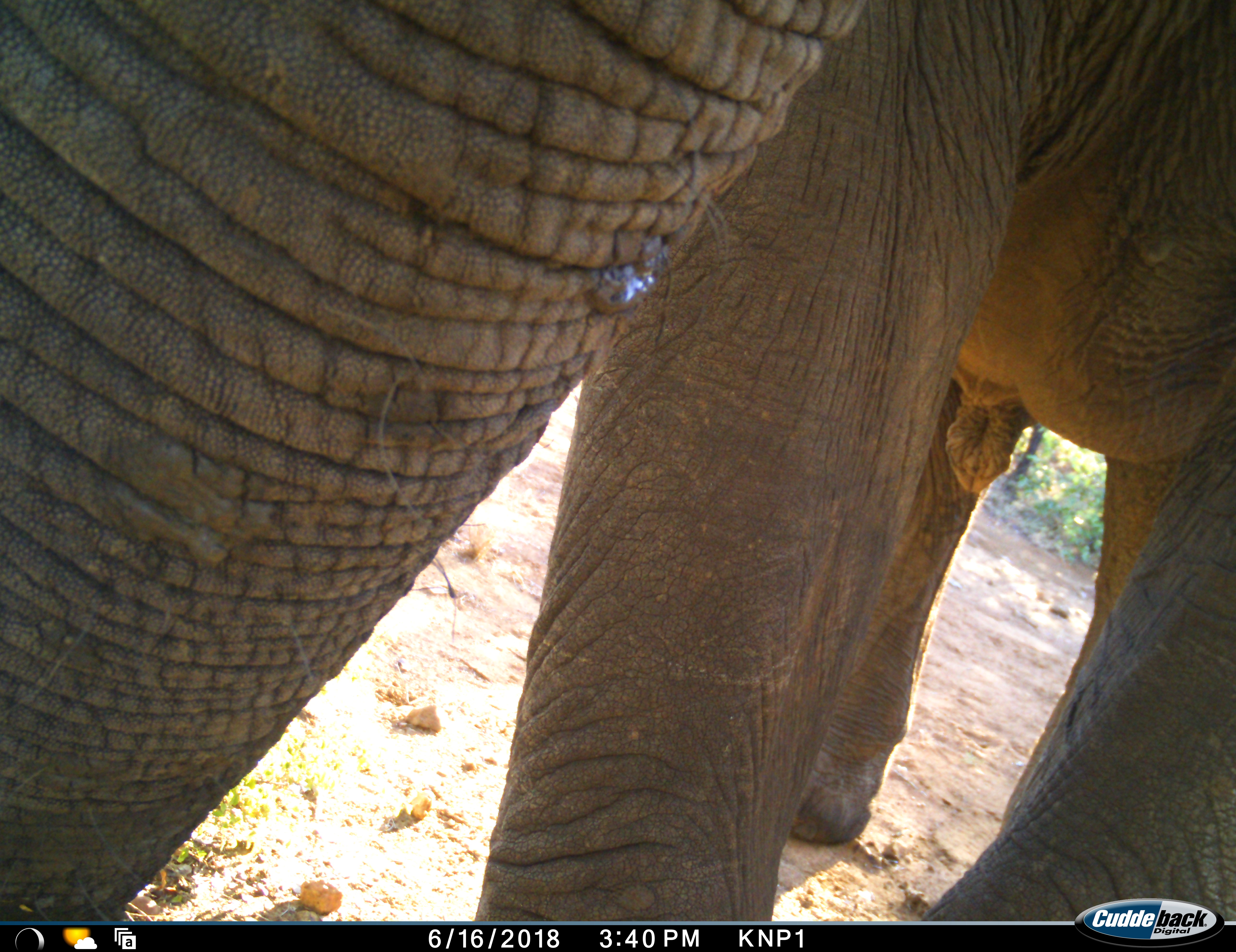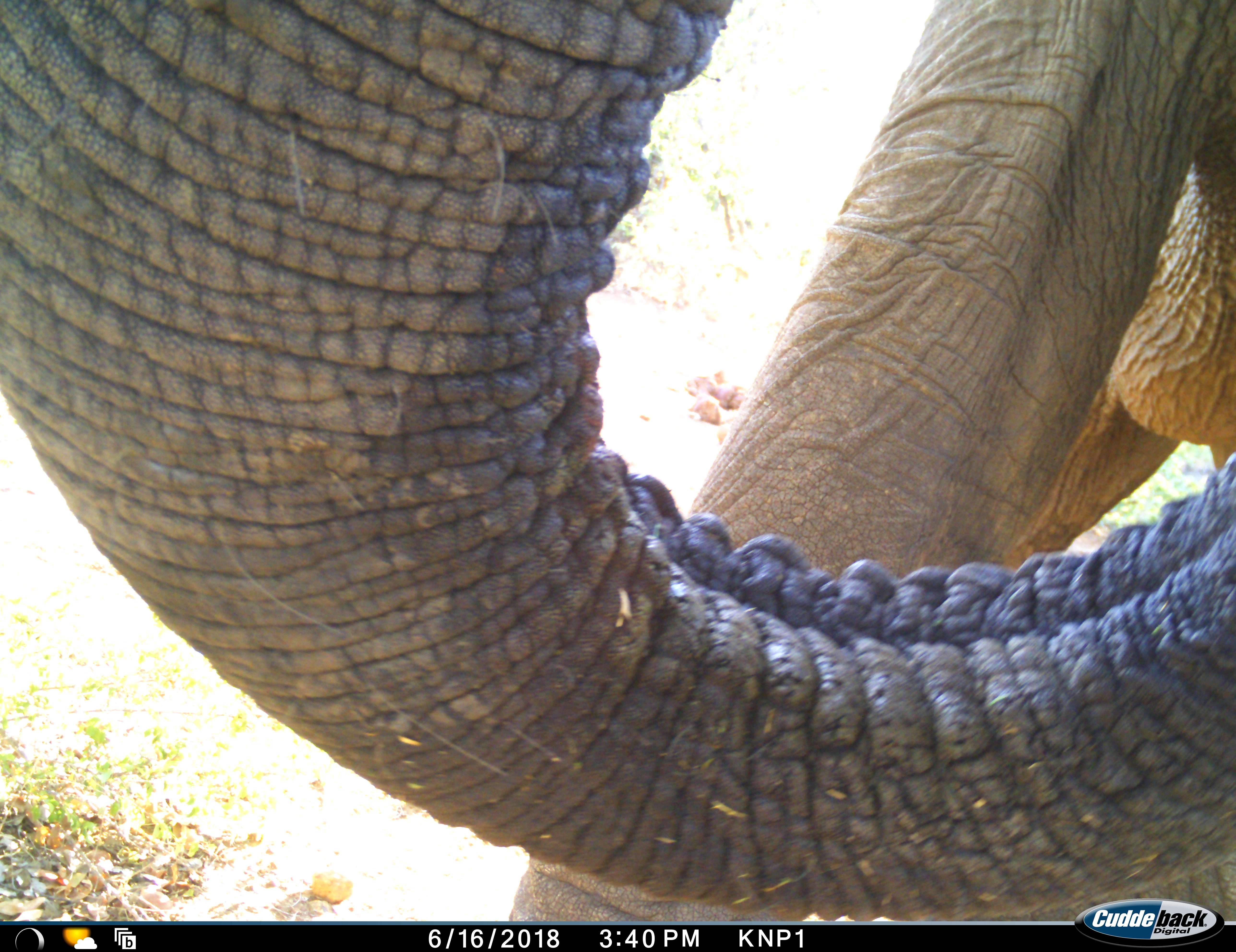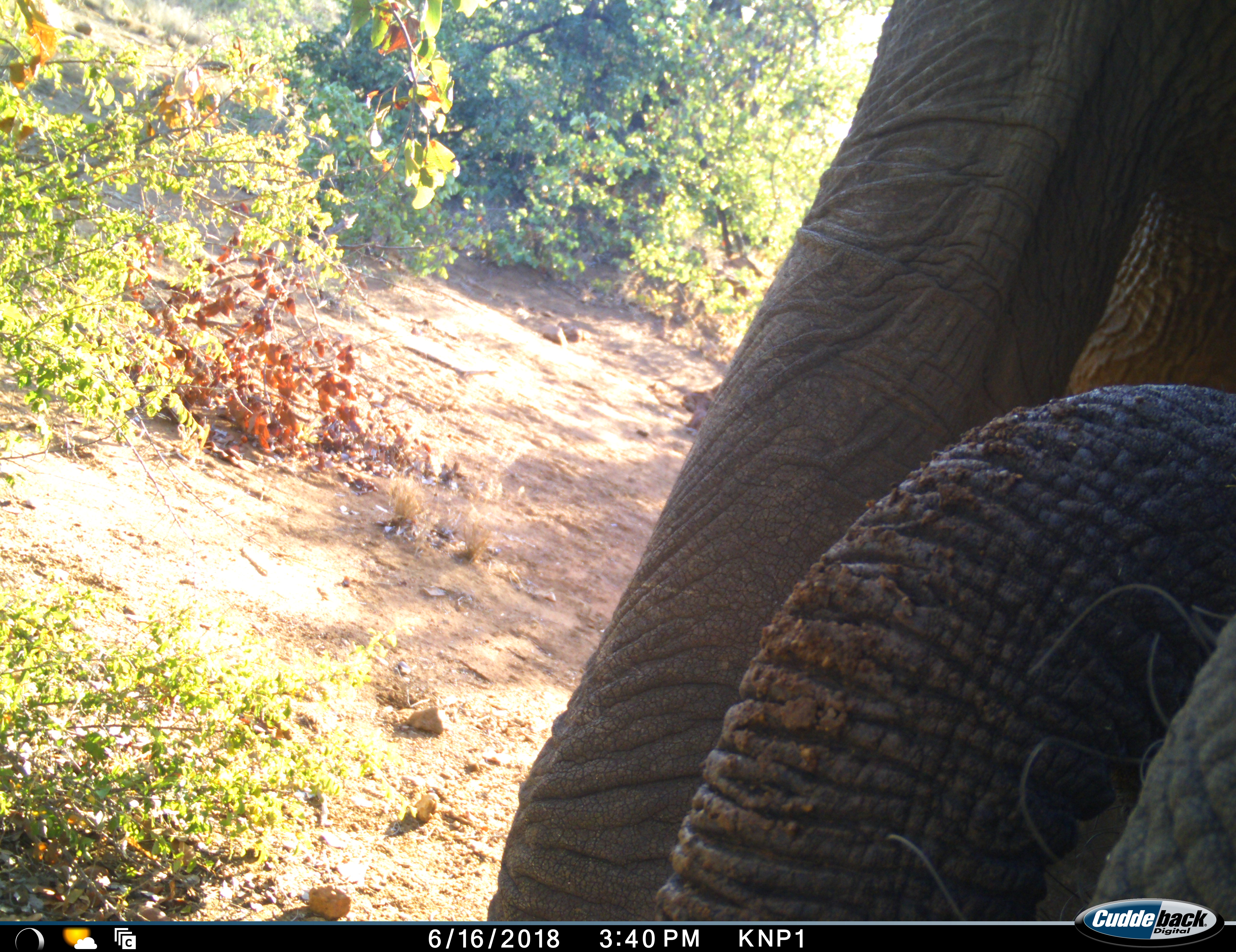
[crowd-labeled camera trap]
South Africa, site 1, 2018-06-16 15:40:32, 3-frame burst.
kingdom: Animalia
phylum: Chordata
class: Mammalia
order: Proboscidea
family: Elephantidae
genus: Loxodonta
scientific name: Loxodonta africana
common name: african bush elephant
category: elephant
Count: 1.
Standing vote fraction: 60%.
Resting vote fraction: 0%.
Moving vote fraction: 20%.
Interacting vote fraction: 10%.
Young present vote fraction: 0%.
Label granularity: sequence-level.